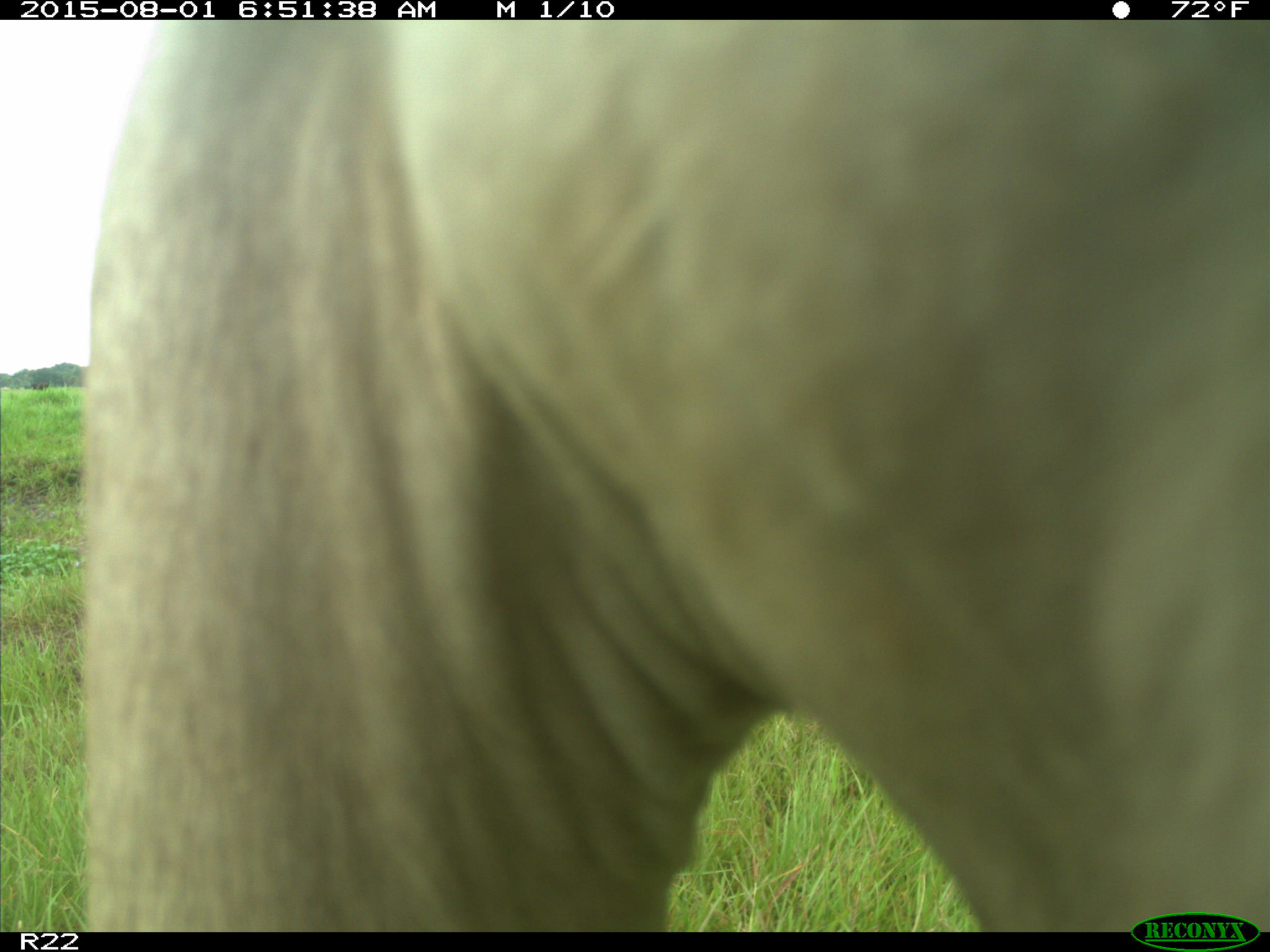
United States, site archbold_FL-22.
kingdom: Animalia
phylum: Chordata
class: Mammalia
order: Artiodactyla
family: Bovidae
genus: Bos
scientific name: Bos taurus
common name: domestic cow